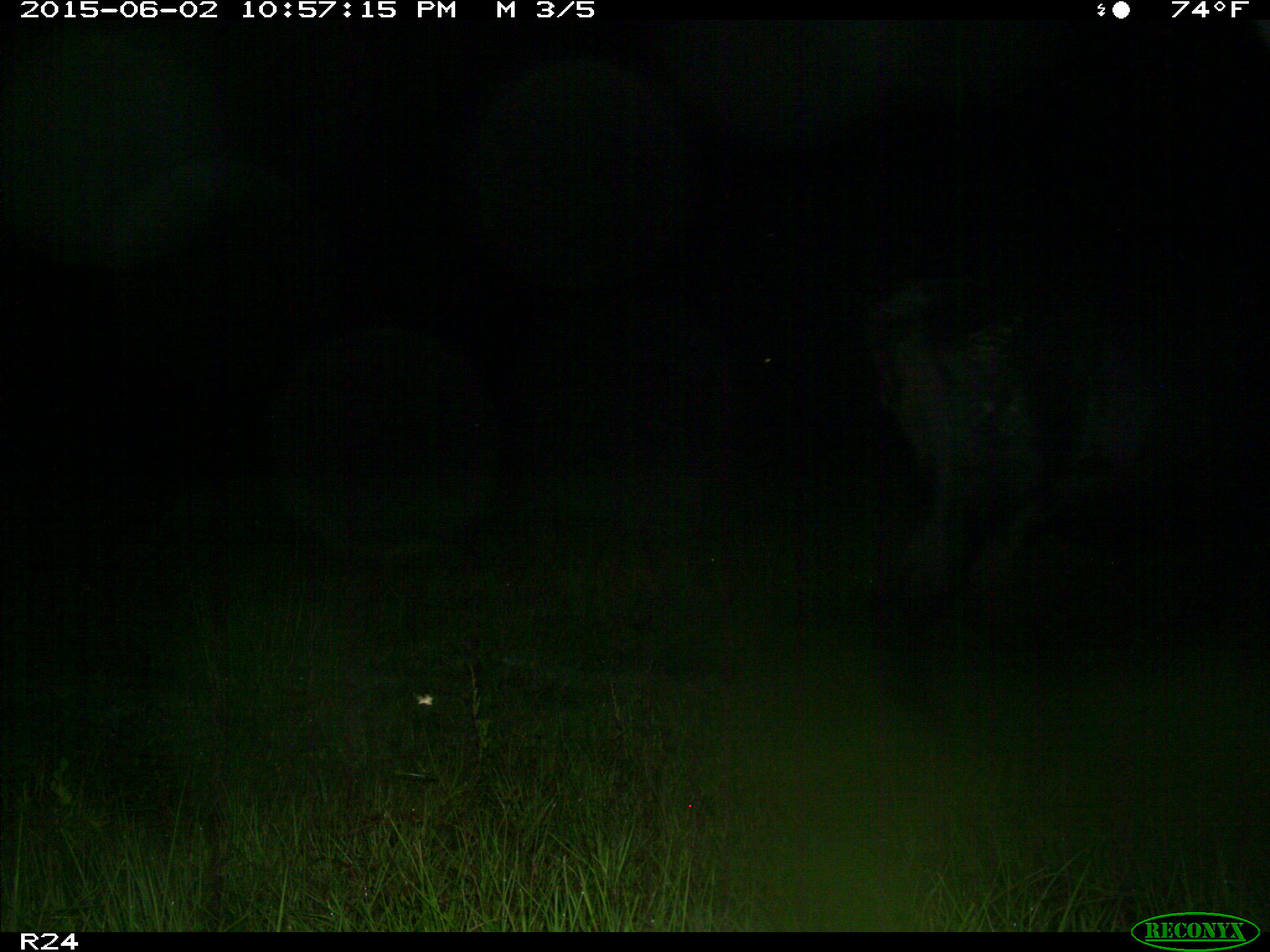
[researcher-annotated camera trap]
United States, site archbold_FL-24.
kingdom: Animalia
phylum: Chordata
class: Mammalia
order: Artiodactyla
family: Bovidae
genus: Bos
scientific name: Bos taurus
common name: domestic cow